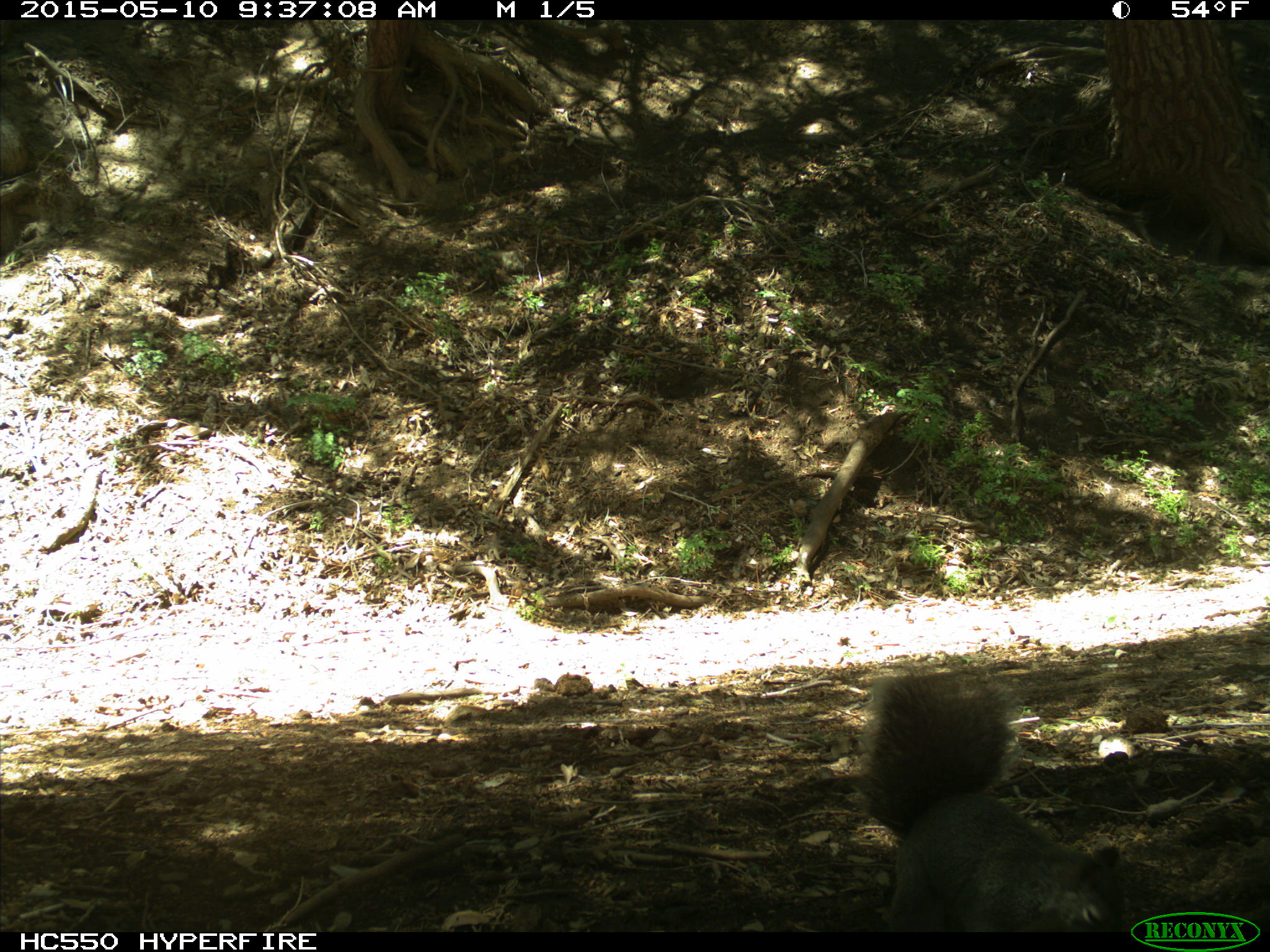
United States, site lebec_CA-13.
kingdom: Animalia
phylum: Chordata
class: Mammalia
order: Rodentia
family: Sciuridae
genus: Sciurus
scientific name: Sciurus carolinensis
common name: eastern gray squirrel